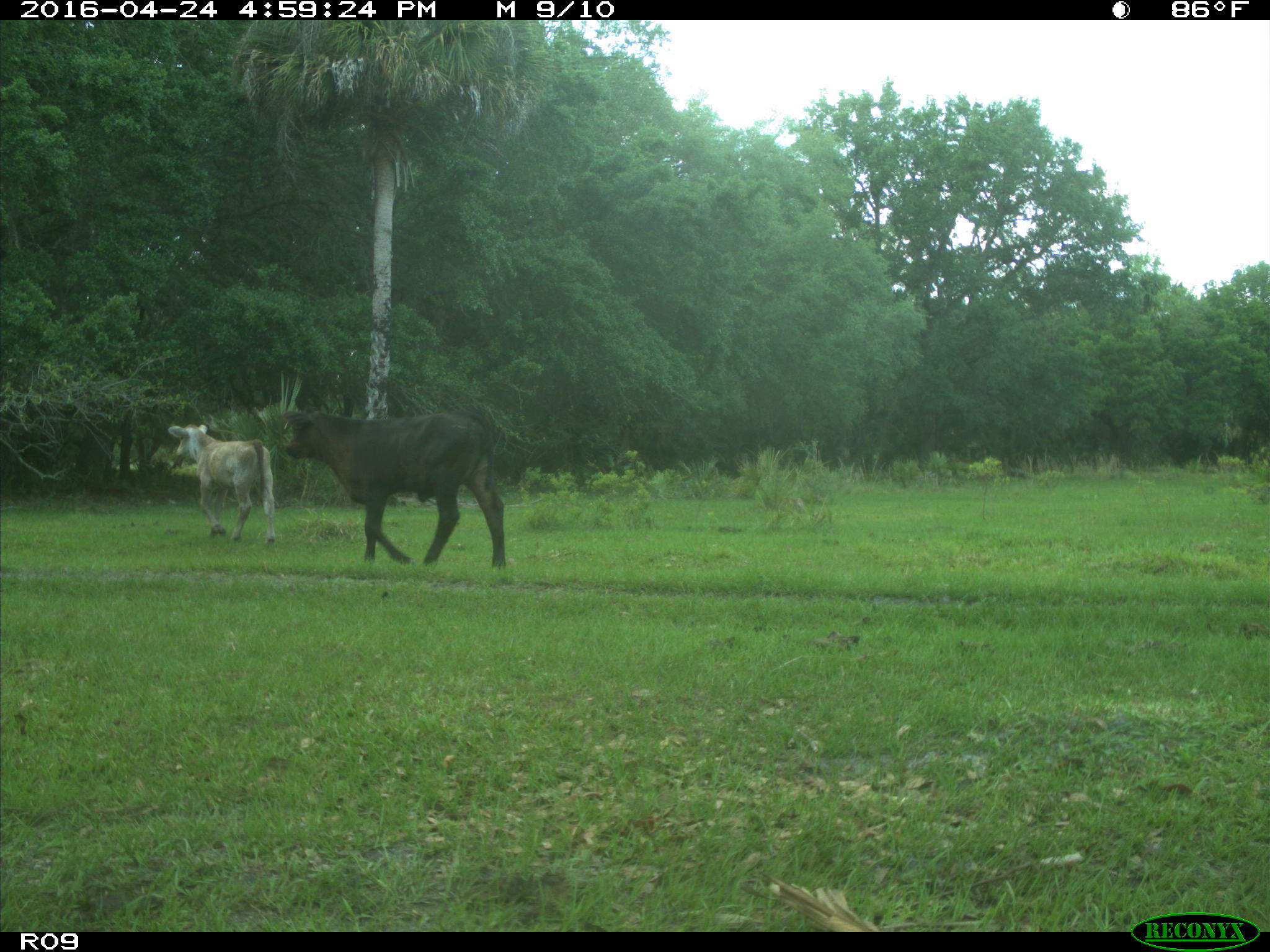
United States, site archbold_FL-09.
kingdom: Animalia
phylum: Chordata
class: Mammalia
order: Artiodactyla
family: Bovidae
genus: Bos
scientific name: Bos taurus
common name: domestic cow